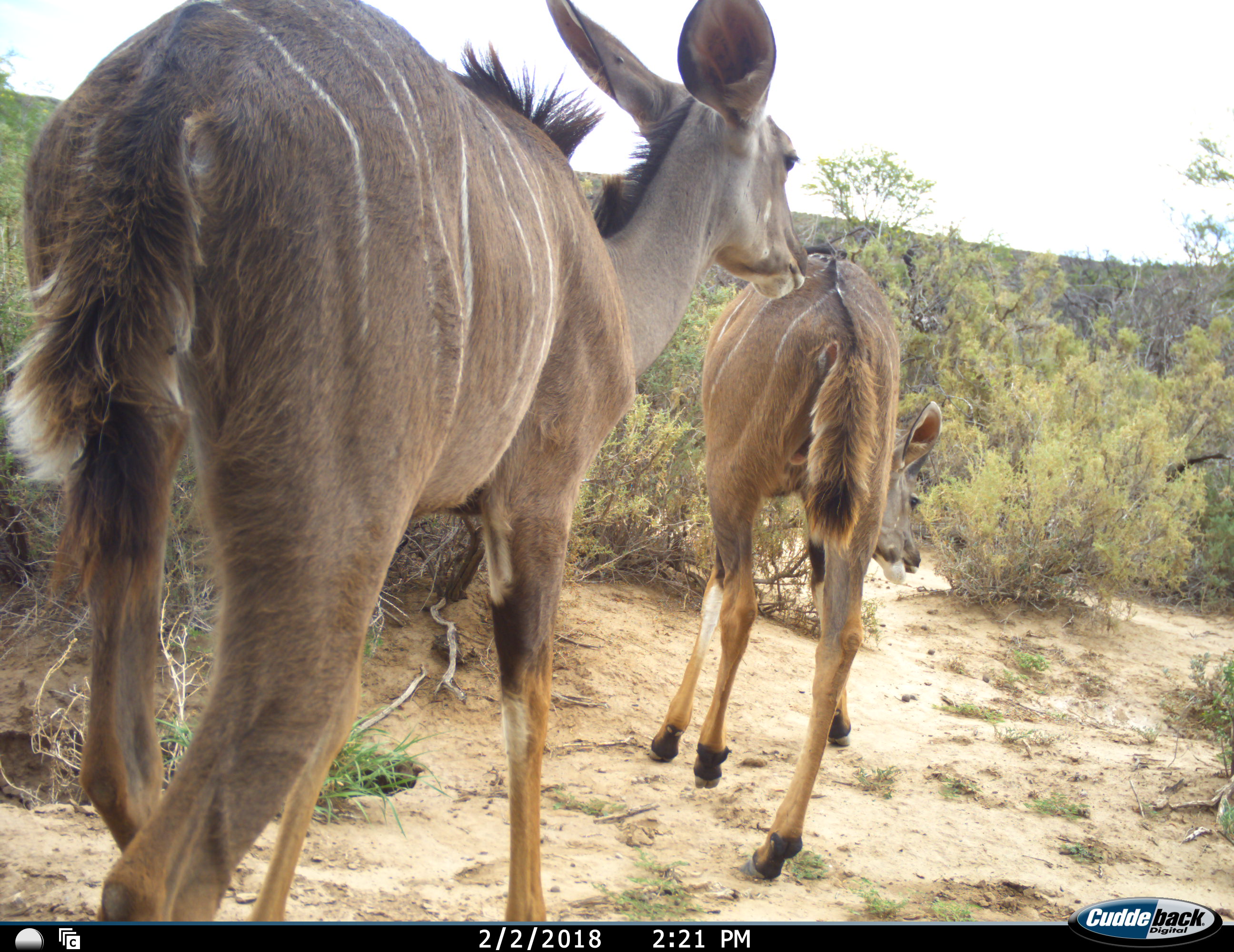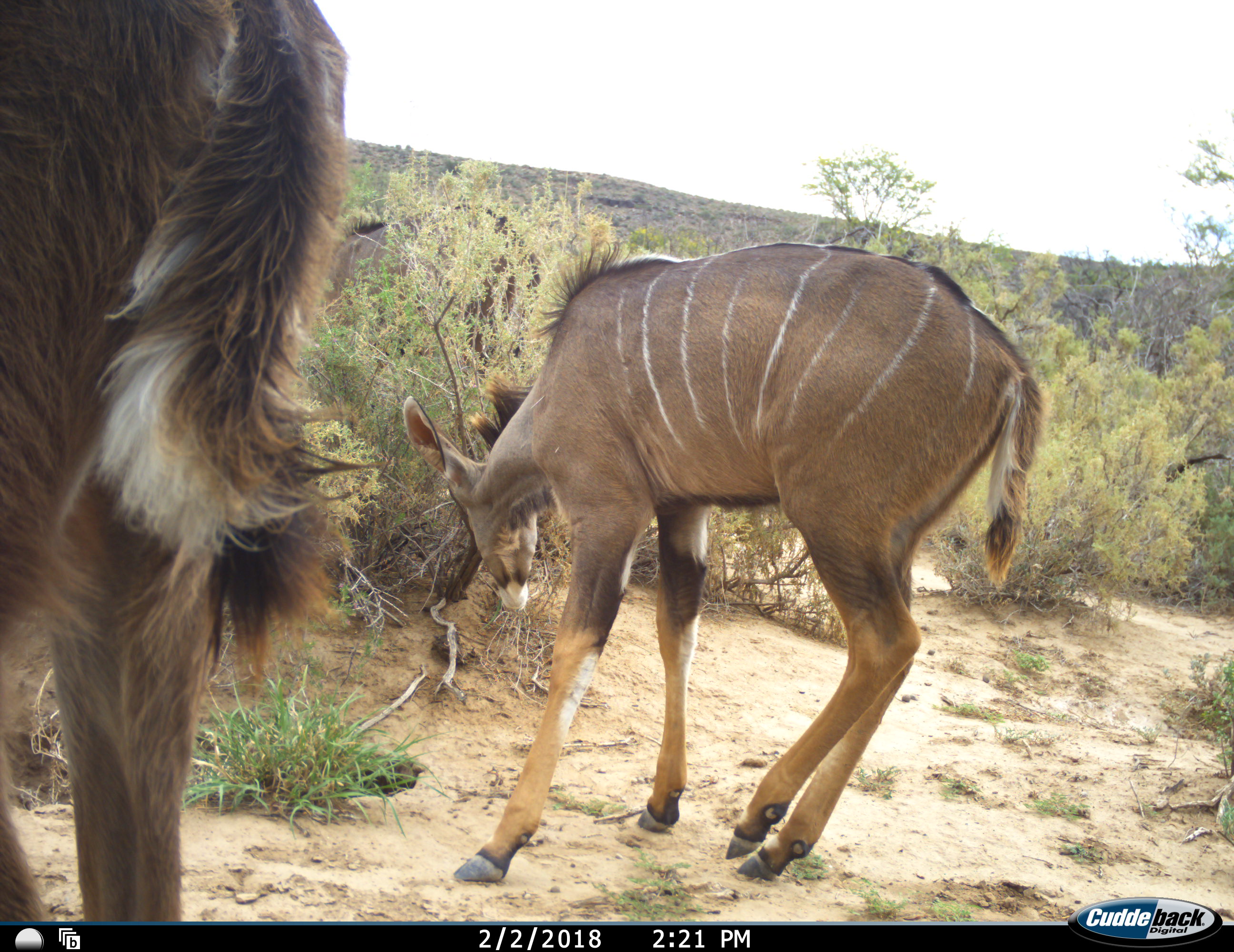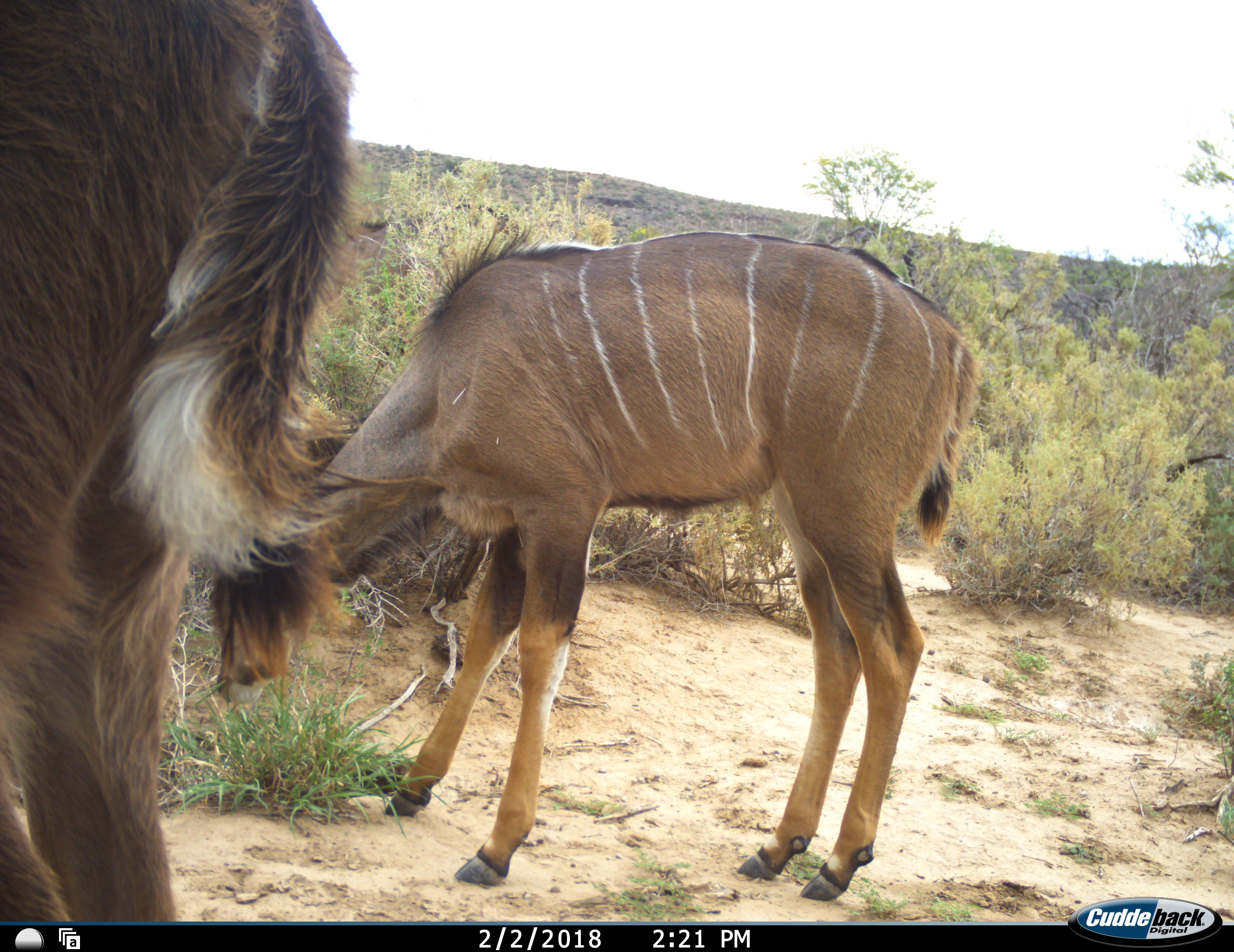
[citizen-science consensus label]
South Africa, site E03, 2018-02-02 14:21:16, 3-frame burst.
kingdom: Animalia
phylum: Chordata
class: Mammalia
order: Artiodactyla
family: Bovidae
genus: Tragelaphus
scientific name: Tragelaphus strepsiceros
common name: greater kudu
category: kudu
Kudu (greater kudu) (Tragelaphus strepsiceros), count 2. Behavior (volunteer vote fractions): standing 40%, resting 0%, moving 90%, interacting 0%. Young present (vote fraction): 20%. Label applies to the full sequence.